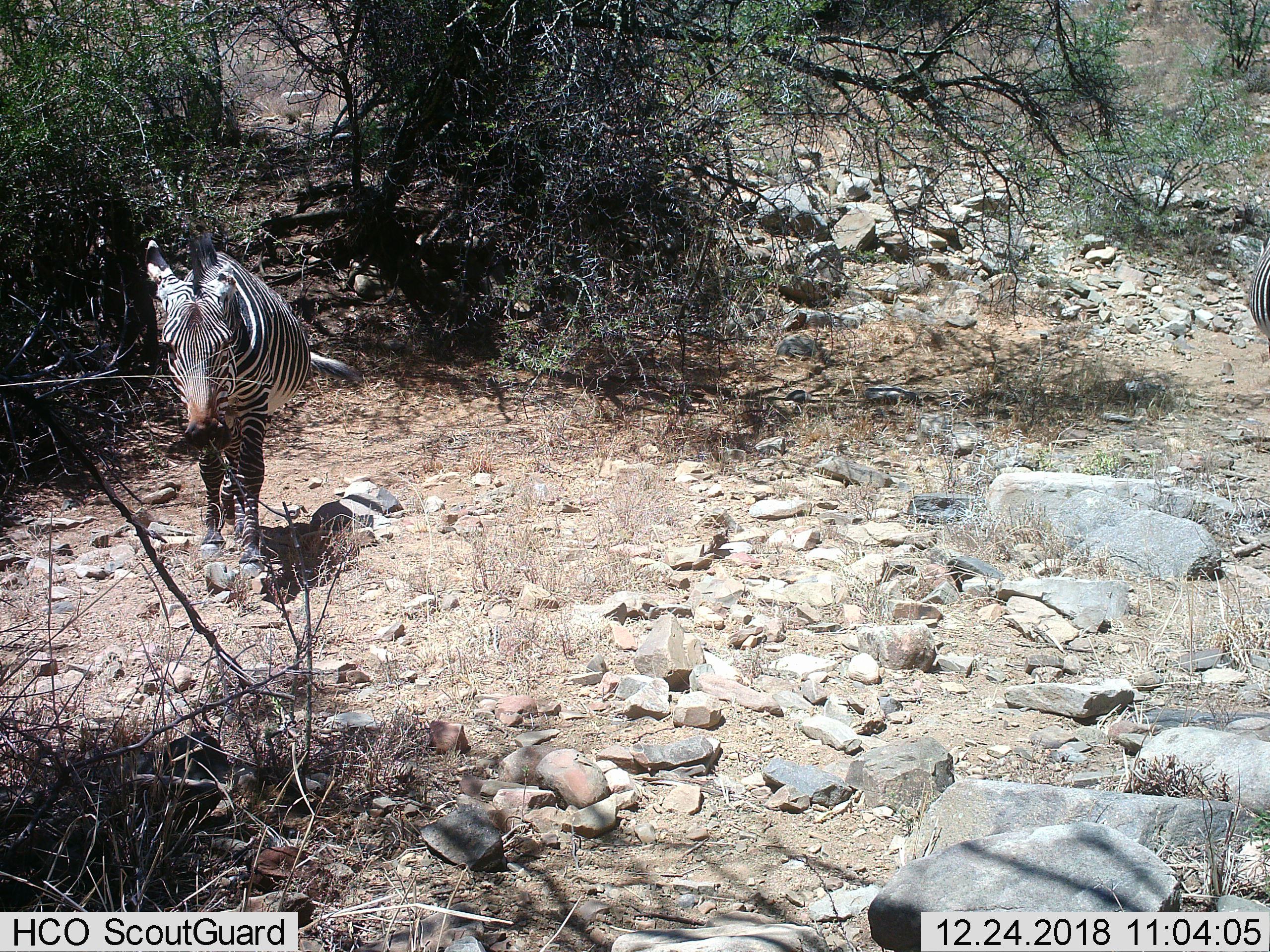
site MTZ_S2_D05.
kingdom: Animalia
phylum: Chordata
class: Mammalia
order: Perissodactyla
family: Equidae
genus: Equus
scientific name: Equus zebra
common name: mountain zebra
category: zebramountain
Zebramountain (mountain zebra) (Equus zebra), count 1. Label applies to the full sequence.